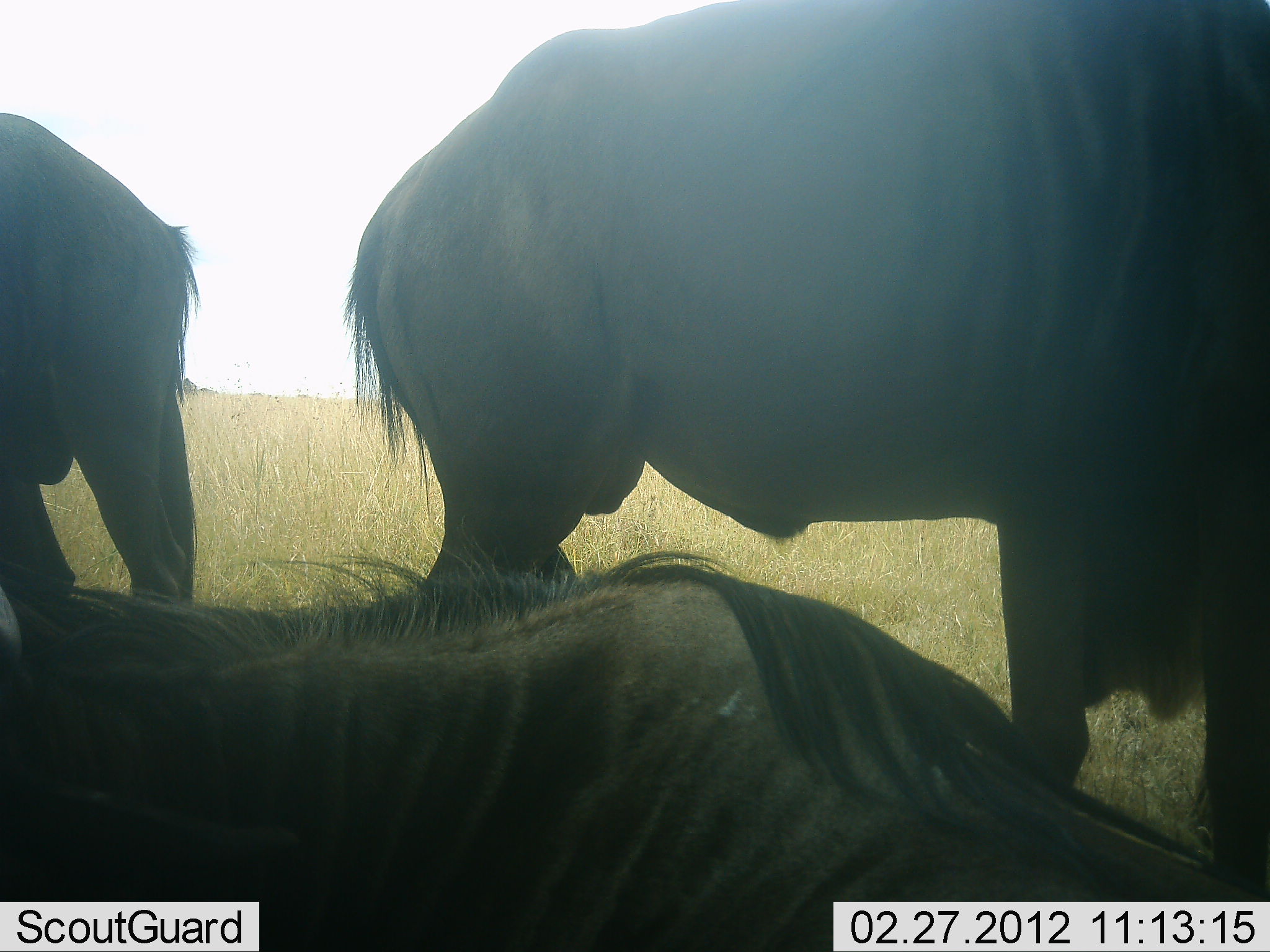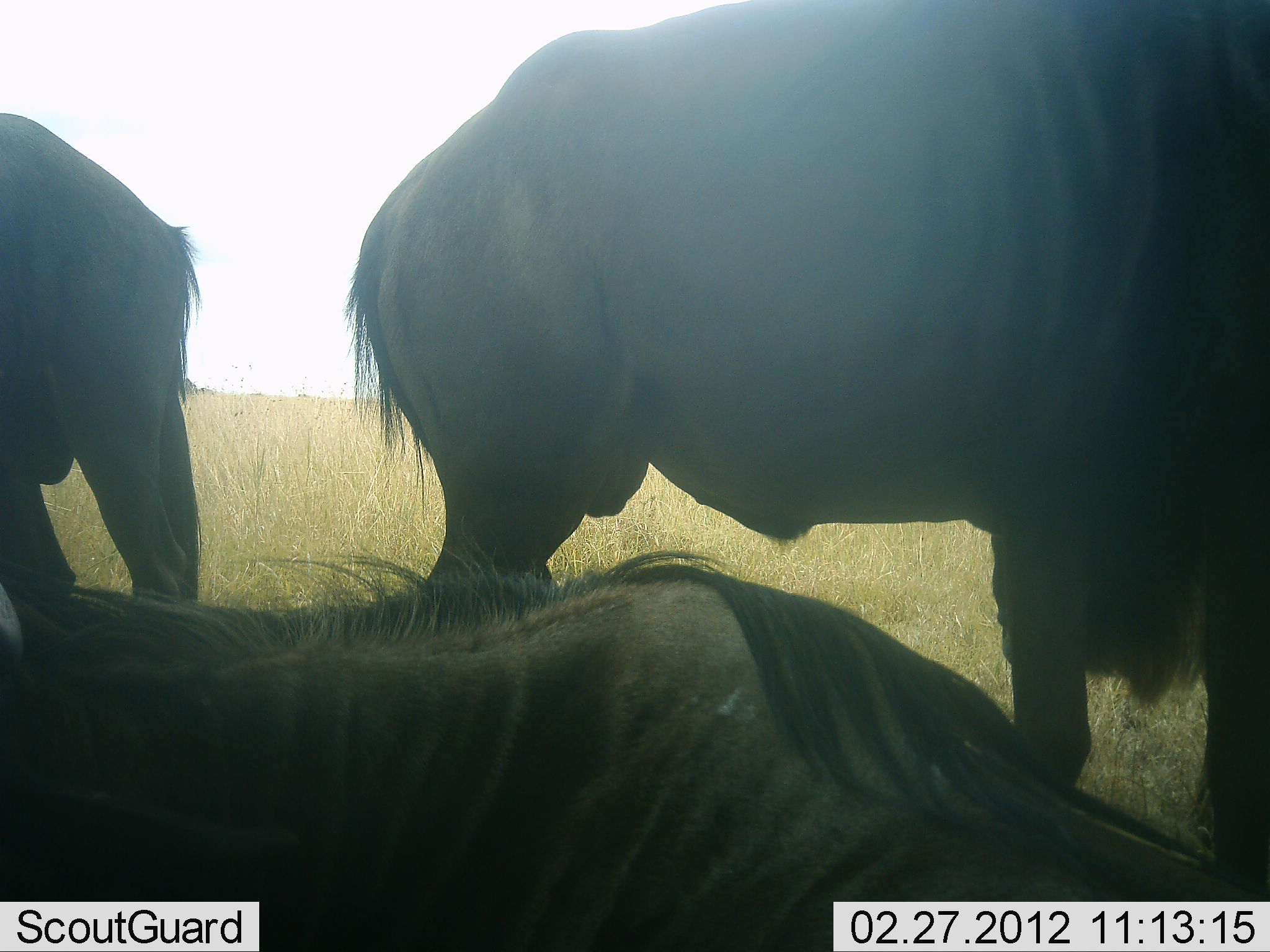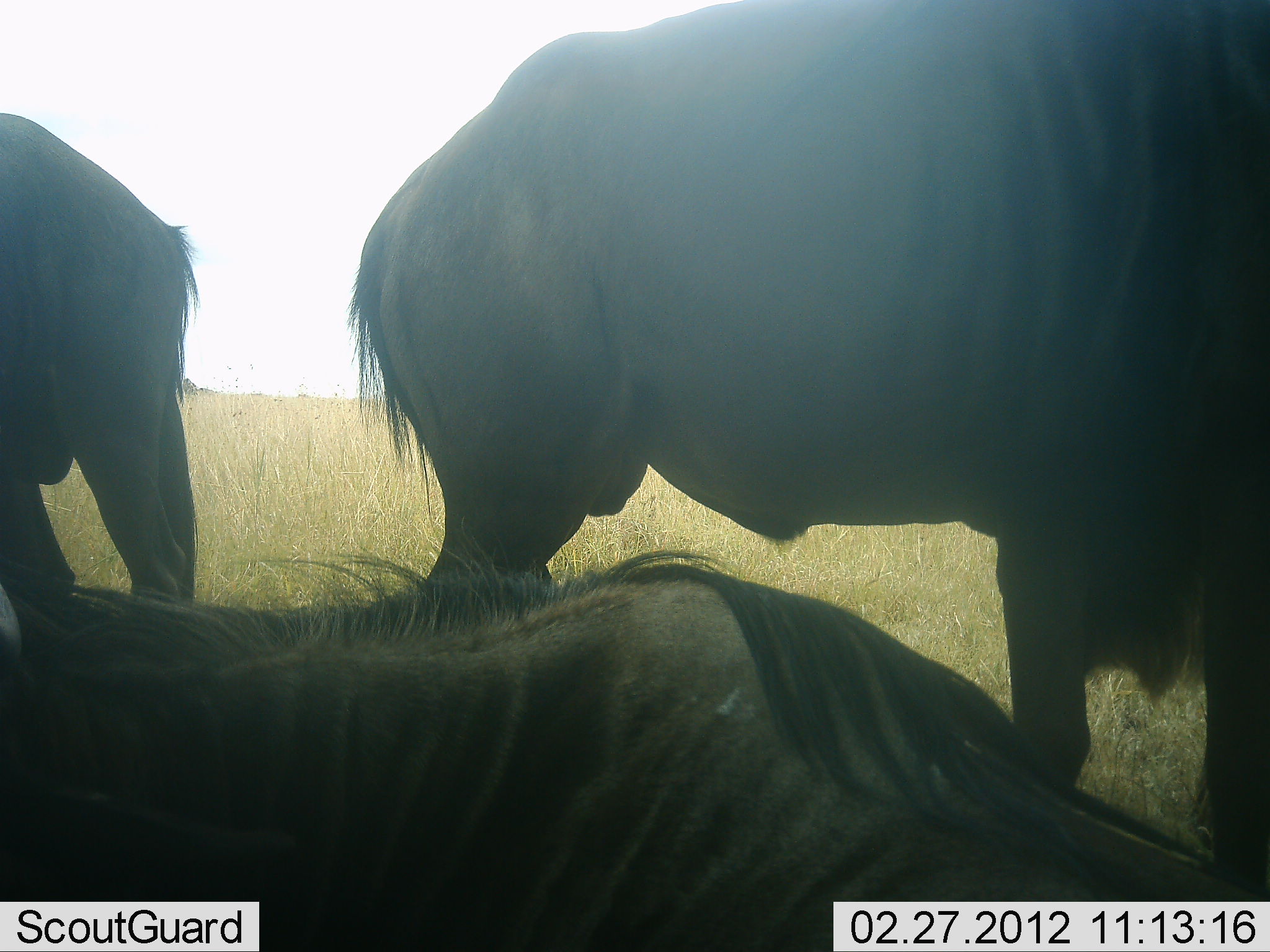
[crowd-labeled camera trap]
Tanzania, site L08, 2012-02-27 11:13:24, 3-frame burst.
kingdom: Animalia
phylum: Chordata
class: Mammalia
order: Artiodactyla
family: Bovidae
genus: Connochaetes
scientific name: Connochaetes taurinus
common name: blue wildebeest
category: wildebeest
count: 3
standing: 82%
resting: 100%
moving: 0%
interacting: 0%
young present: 0%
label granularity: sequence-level